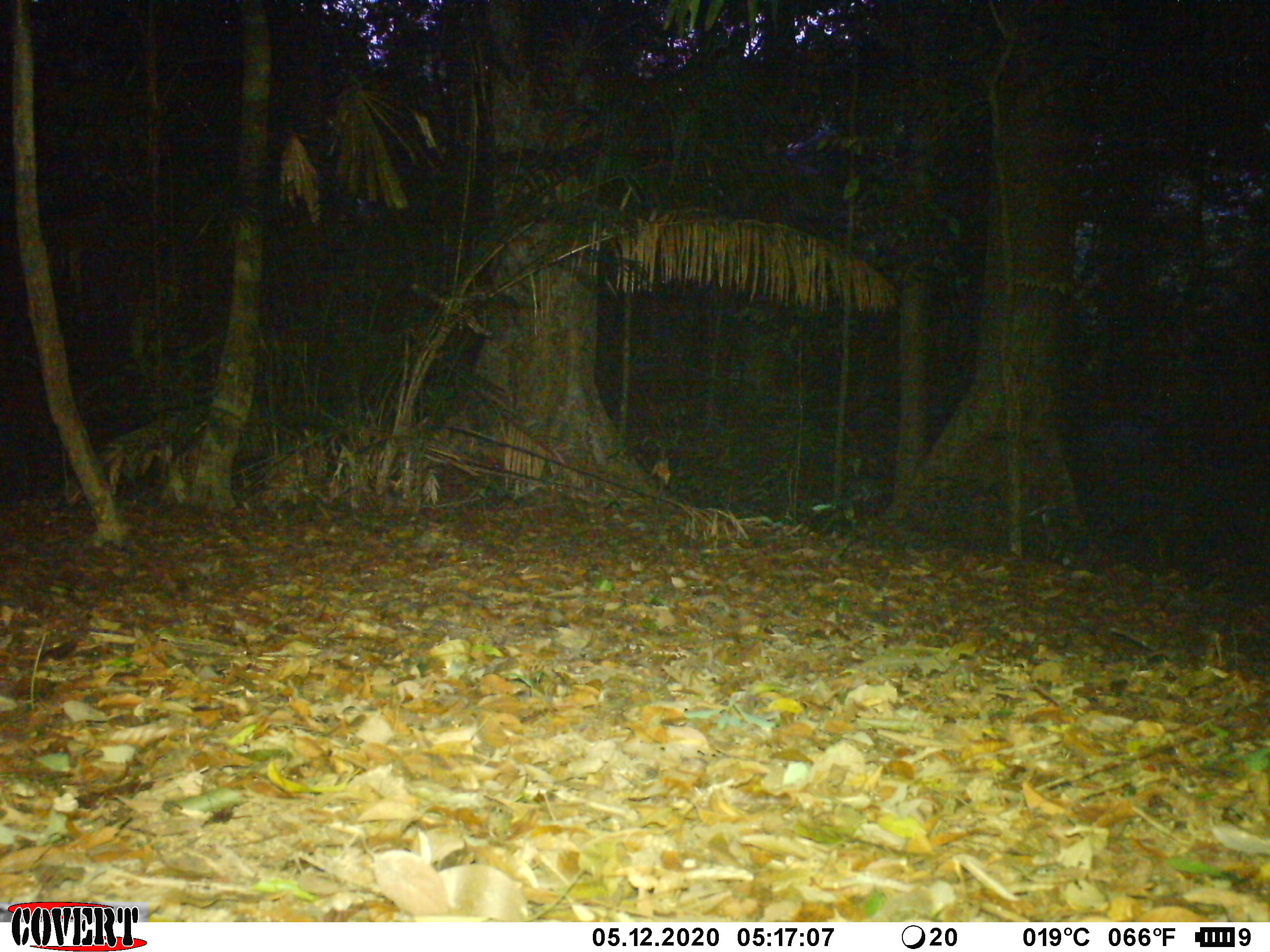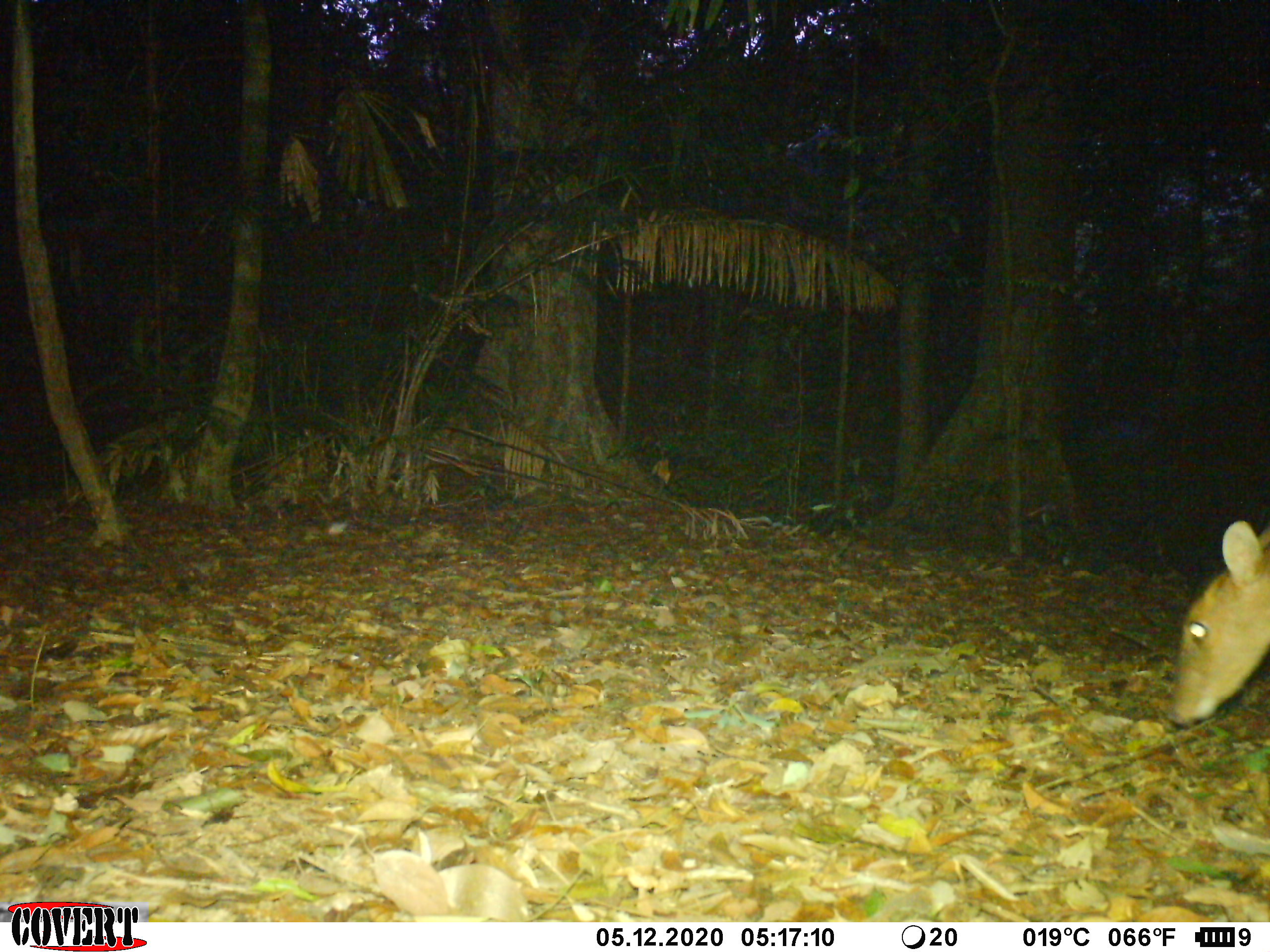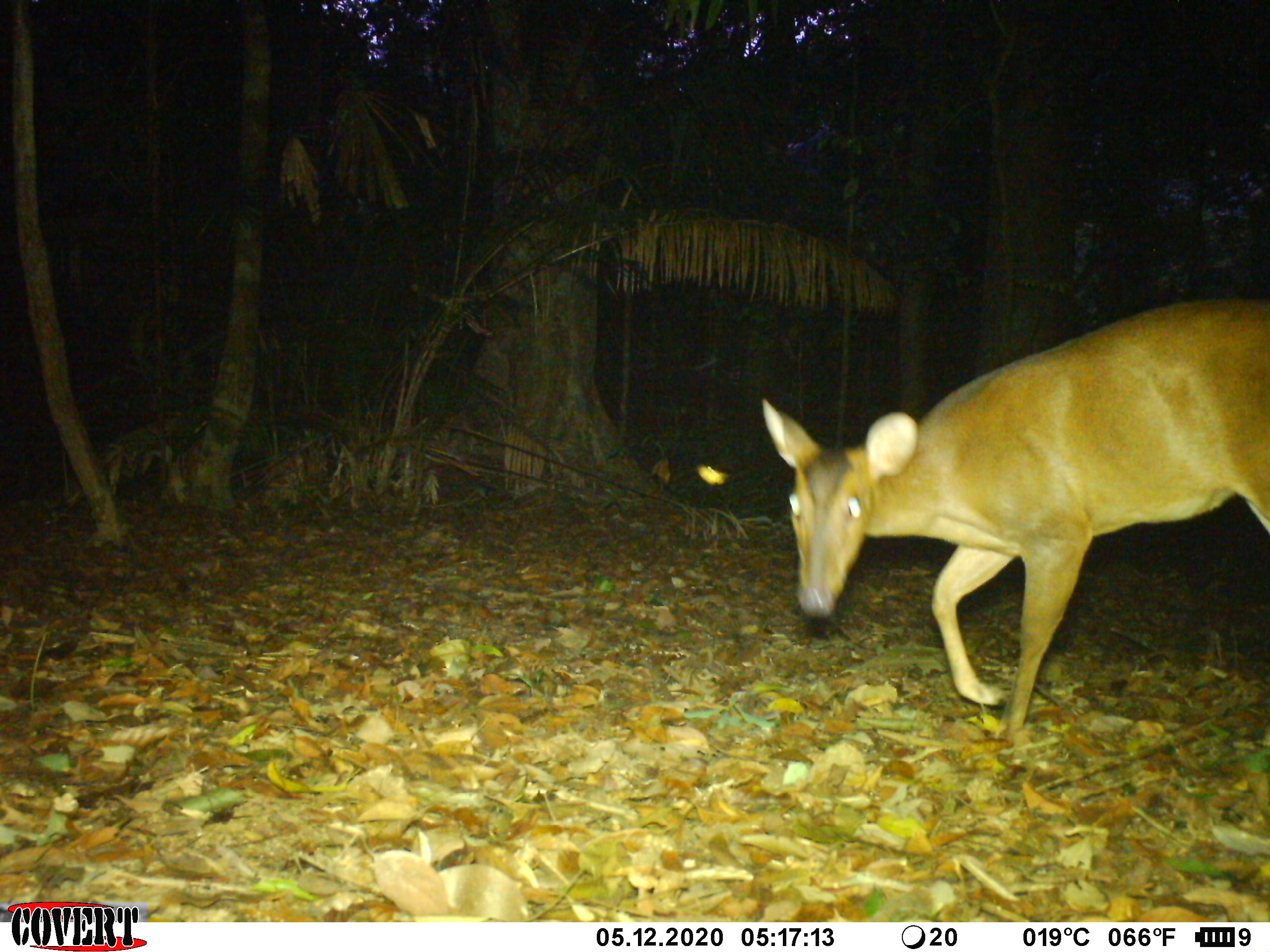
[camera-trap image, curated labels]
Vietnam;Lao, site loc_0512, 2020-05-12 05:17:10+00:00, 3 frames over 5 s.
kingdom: Animalia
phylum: Chordata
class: Mammalia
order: Artiodactyla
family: Cervidae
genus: Muntiacus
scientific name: Muntiacus vuquangensis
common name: large-antlered muntjac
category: large antlered muntjac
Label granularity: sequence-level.